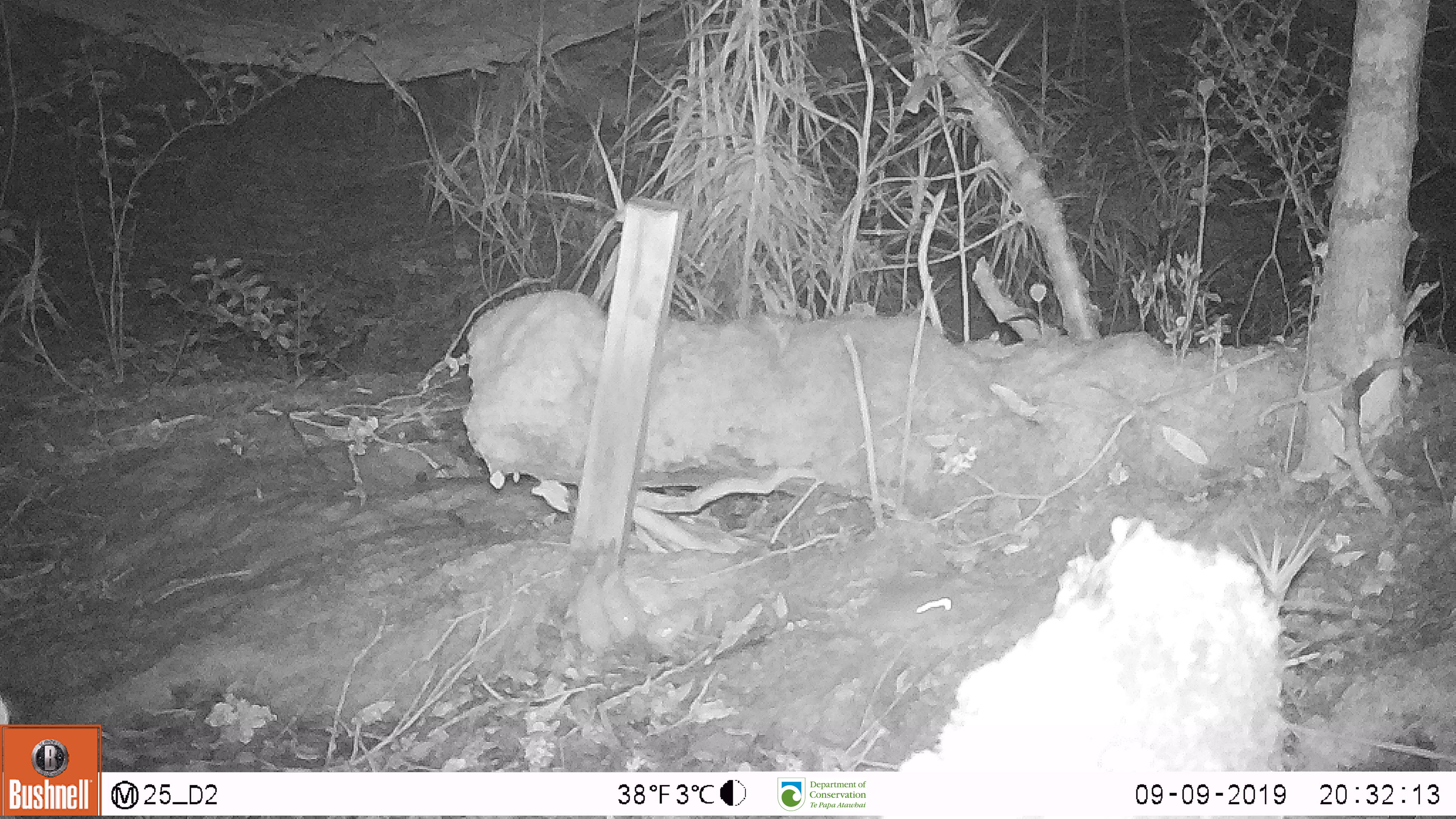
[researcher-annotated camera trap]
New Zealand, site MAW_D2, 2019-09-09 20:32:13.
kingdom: Animalia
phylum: Chordata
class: Mammalia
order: Rodentia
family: Muridae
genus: Mus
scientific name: Mus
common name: mouse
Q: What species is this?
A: Mouse (Mus).